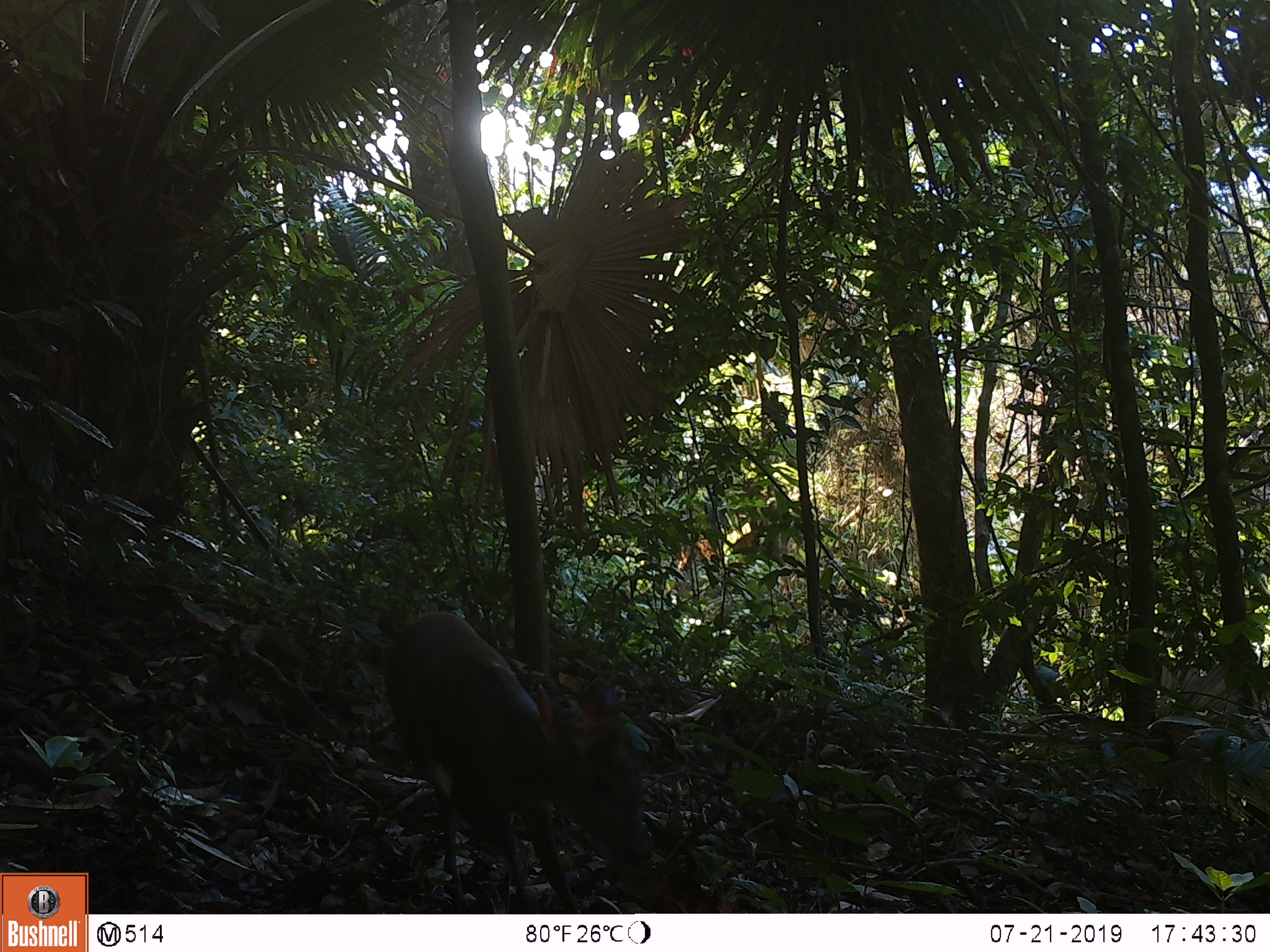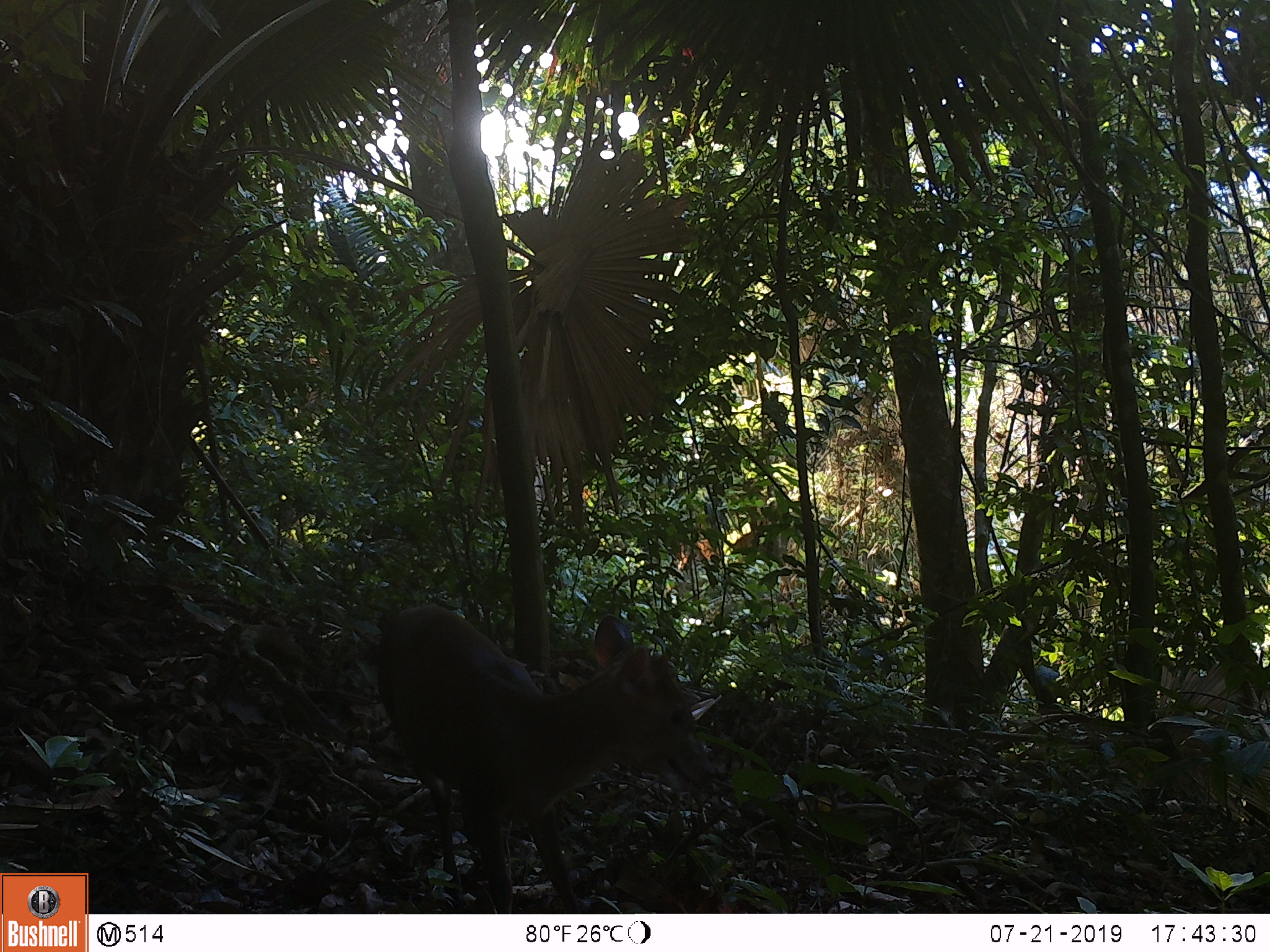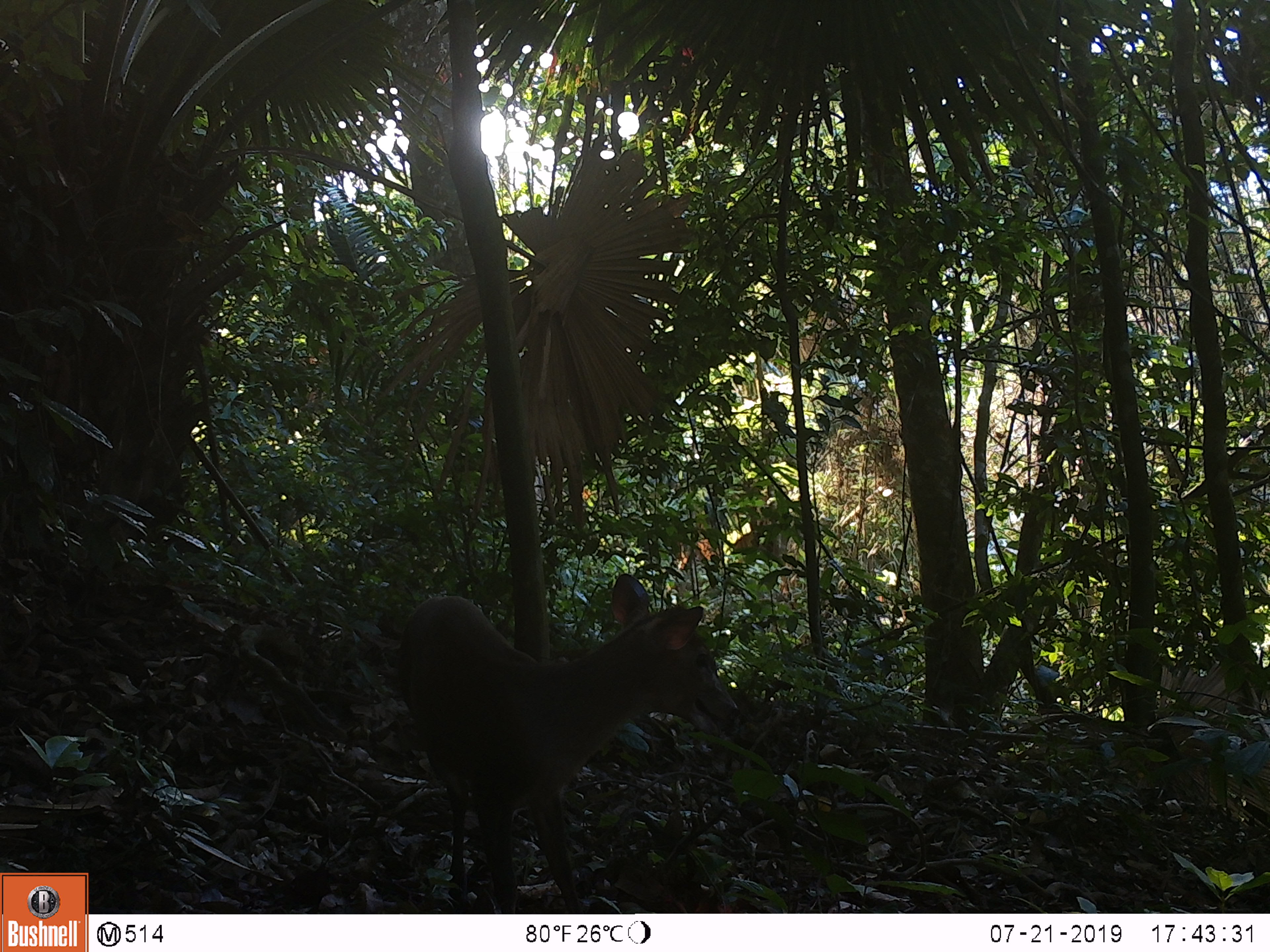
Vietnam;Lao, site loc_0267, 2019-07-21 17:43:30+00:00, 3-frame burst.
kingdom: Animalia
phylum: Chordata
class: Mammalia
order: Artiodactyla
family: Cervidae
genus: Muntiacus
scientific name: Muntiacus rooseveltorum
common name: roosevelt's muntjac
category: roosevelts muntjac group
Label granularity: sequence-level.